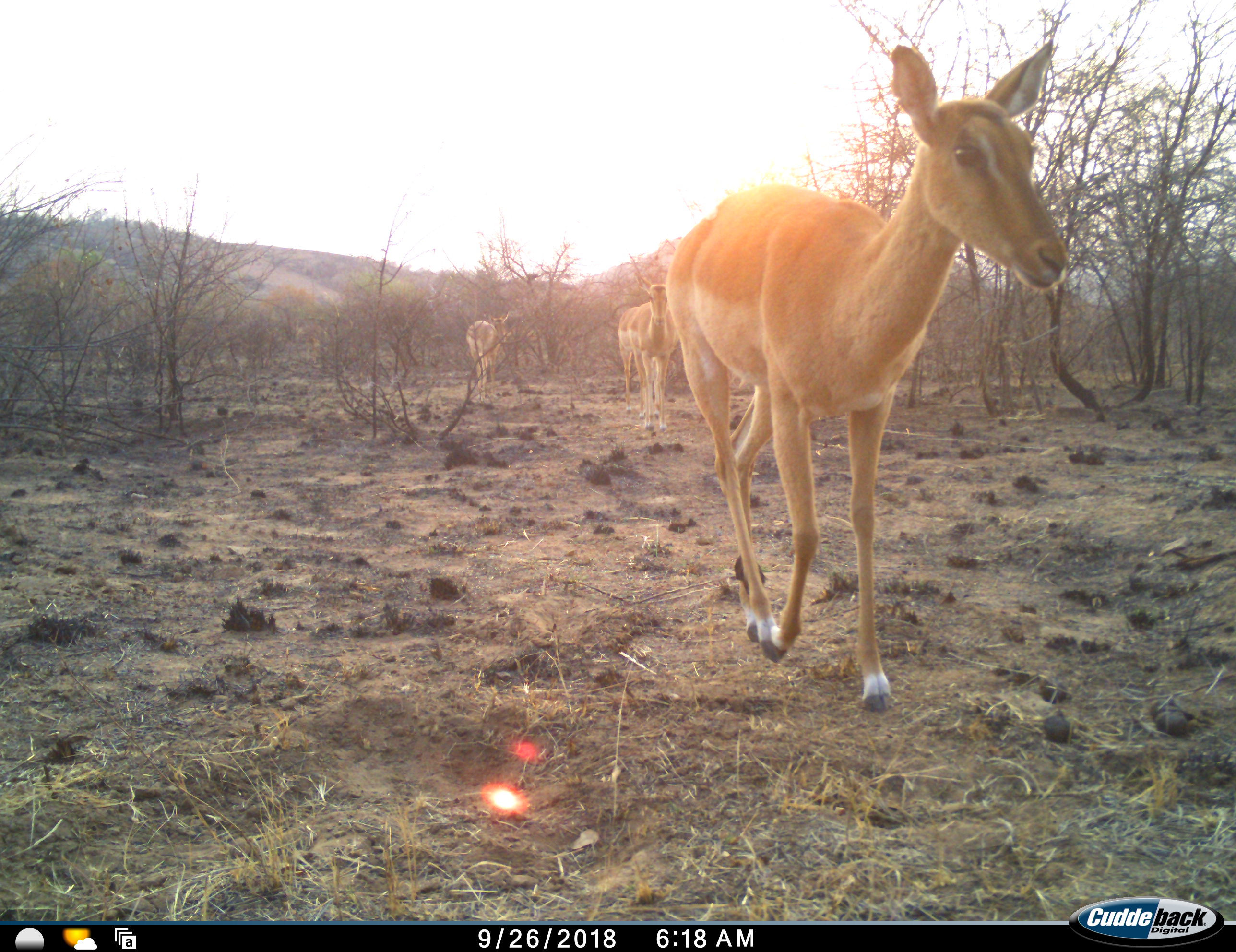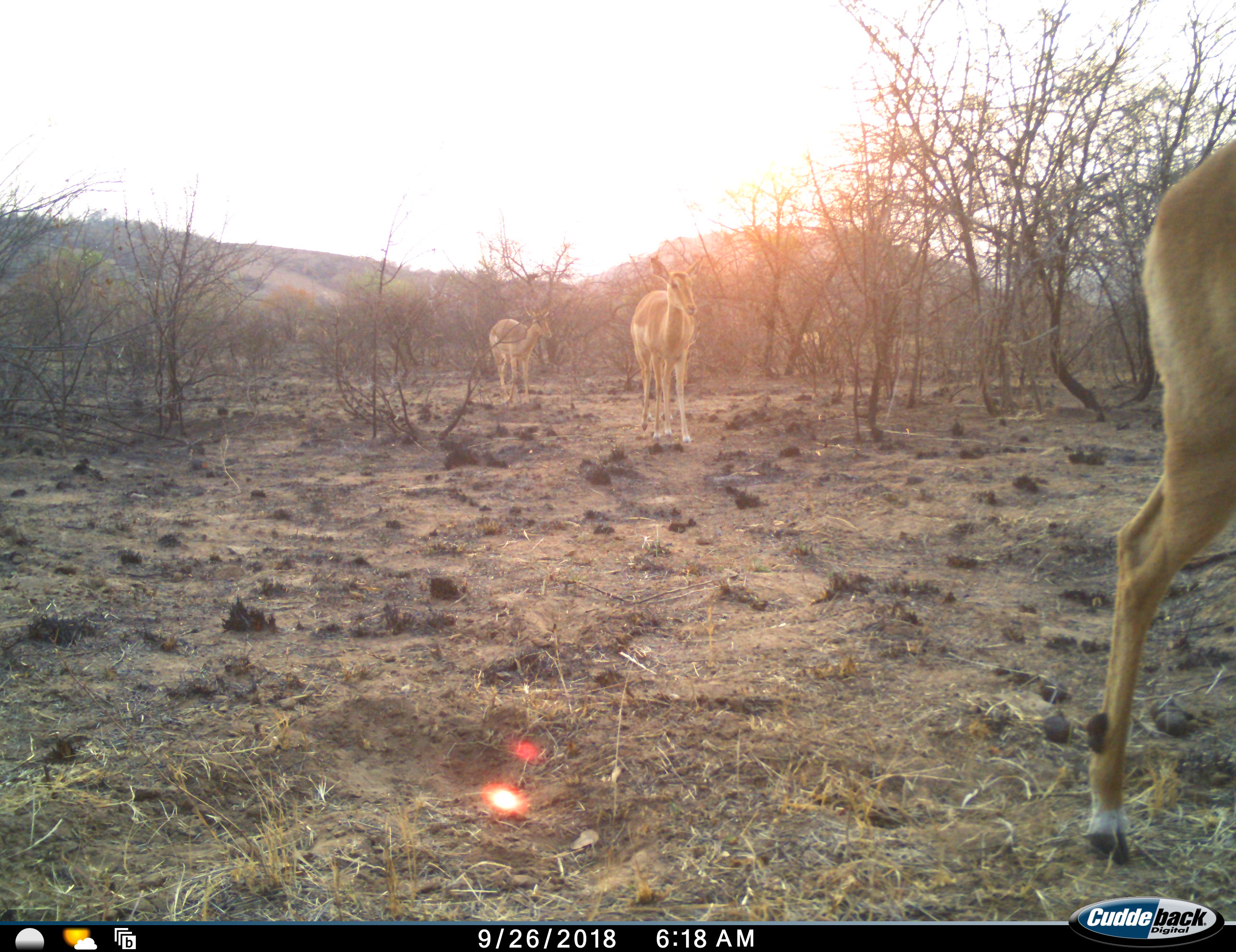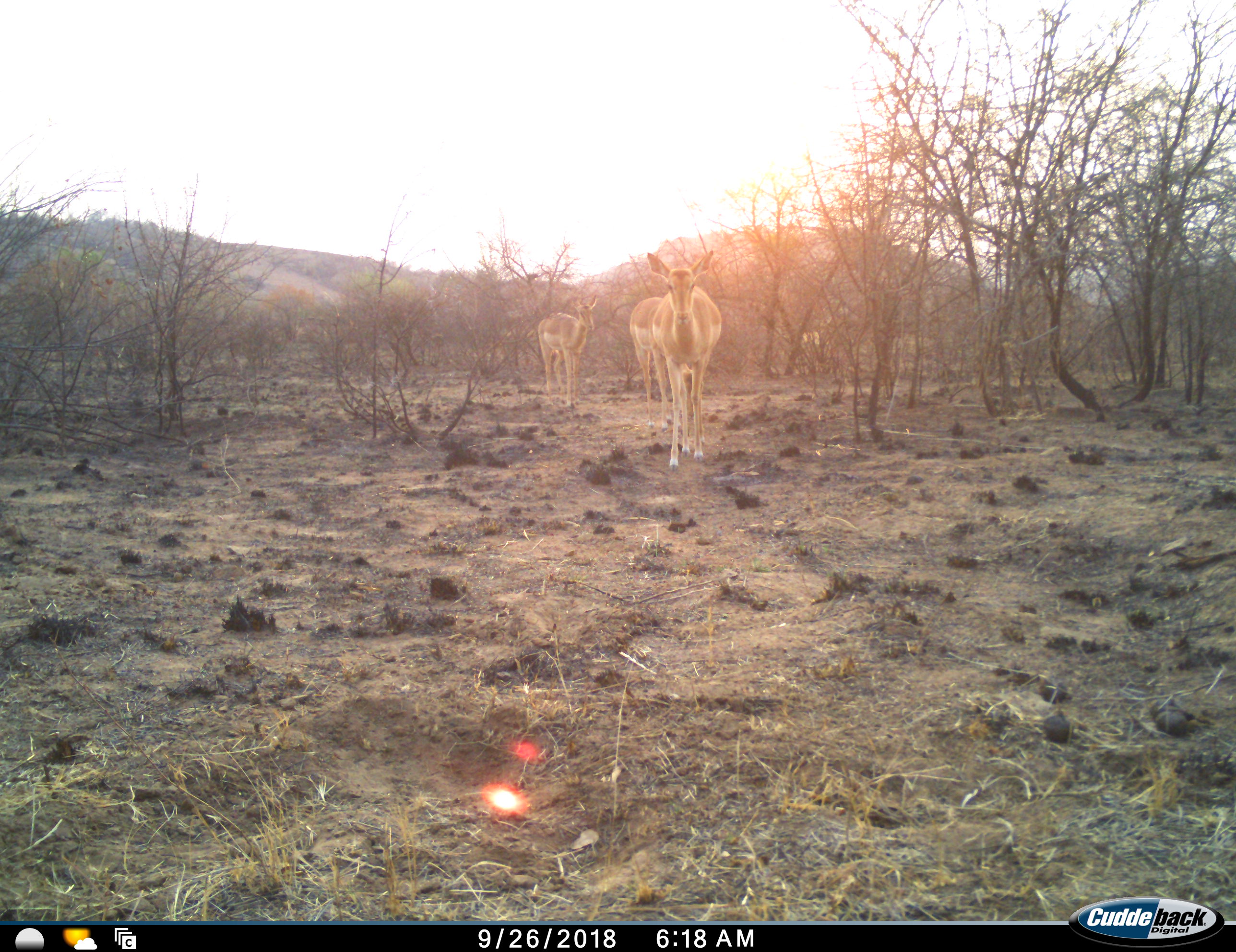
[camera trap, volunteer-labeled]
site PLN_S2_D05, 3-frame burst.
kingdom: Animalia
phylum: Chordata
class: Mammalia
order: Artiodactyla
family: Bovidae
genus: Aepyceros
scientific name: Aepyceros melampus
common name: impala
Impala (Aepyceros melampus), count 4. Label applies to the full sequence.